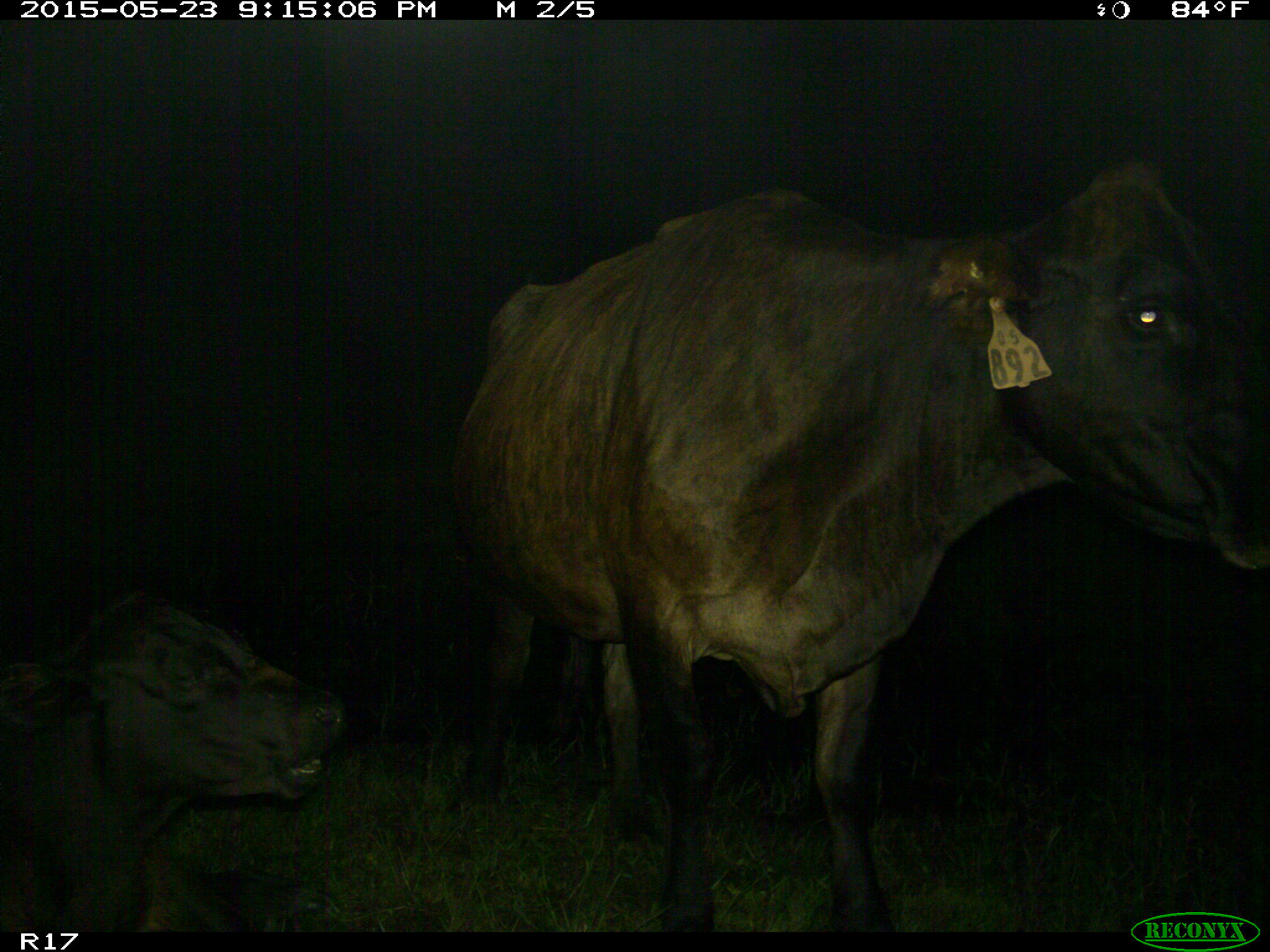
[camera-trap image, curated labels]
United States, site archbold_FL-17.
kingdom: Animalia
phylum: Chordata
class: Mammalia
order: Artiodactyla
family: Bovidae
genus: Bos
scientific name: Bos taurus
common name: domestic cow